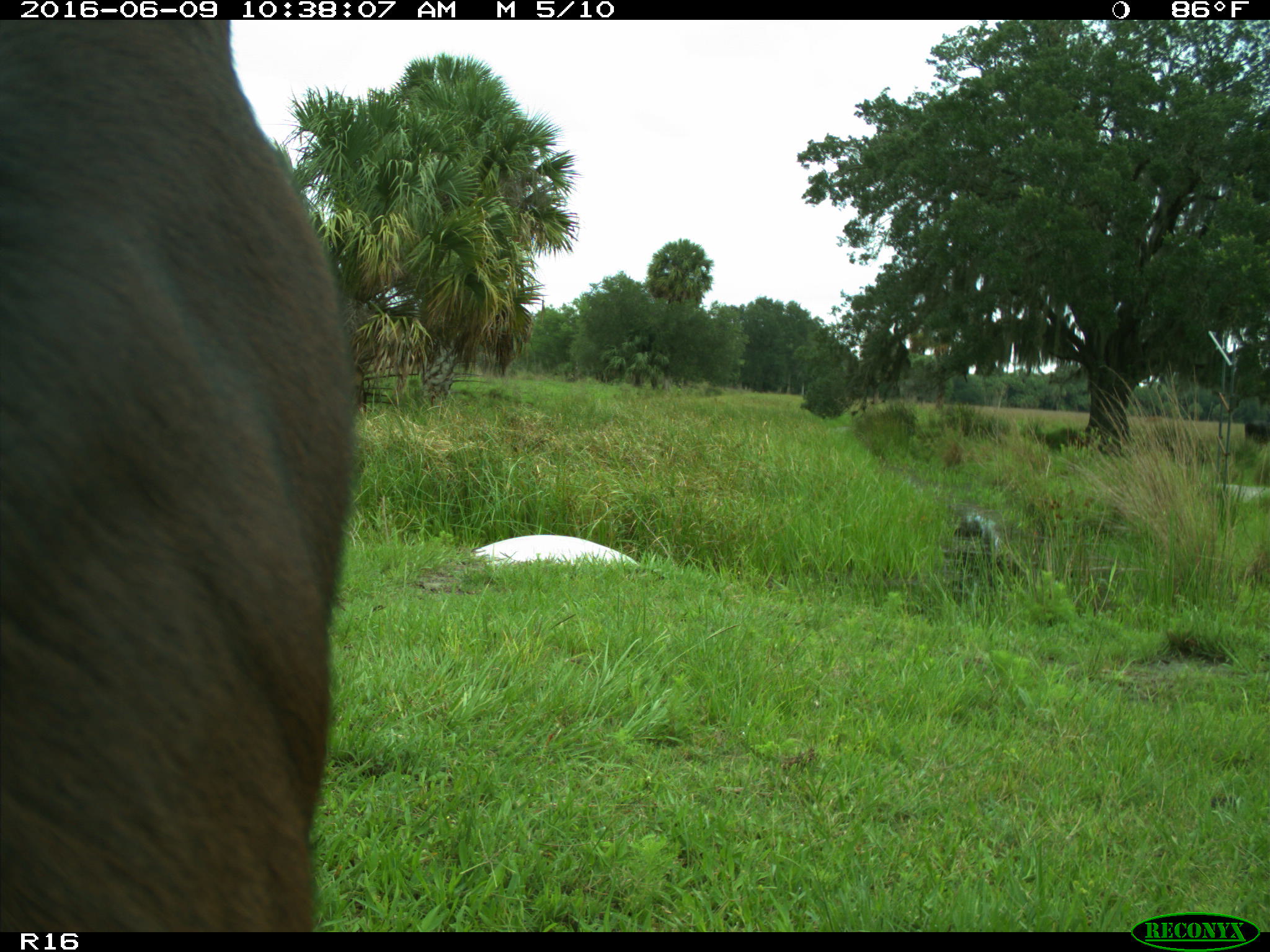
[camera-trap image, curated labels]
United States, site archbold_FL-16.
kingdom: Animalia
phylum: Chordata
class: Mammalia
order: Artiodactyla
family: Bovidae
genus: Bos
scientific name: Bos taurus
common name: domestic cow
Bos taurus (domestic cow).